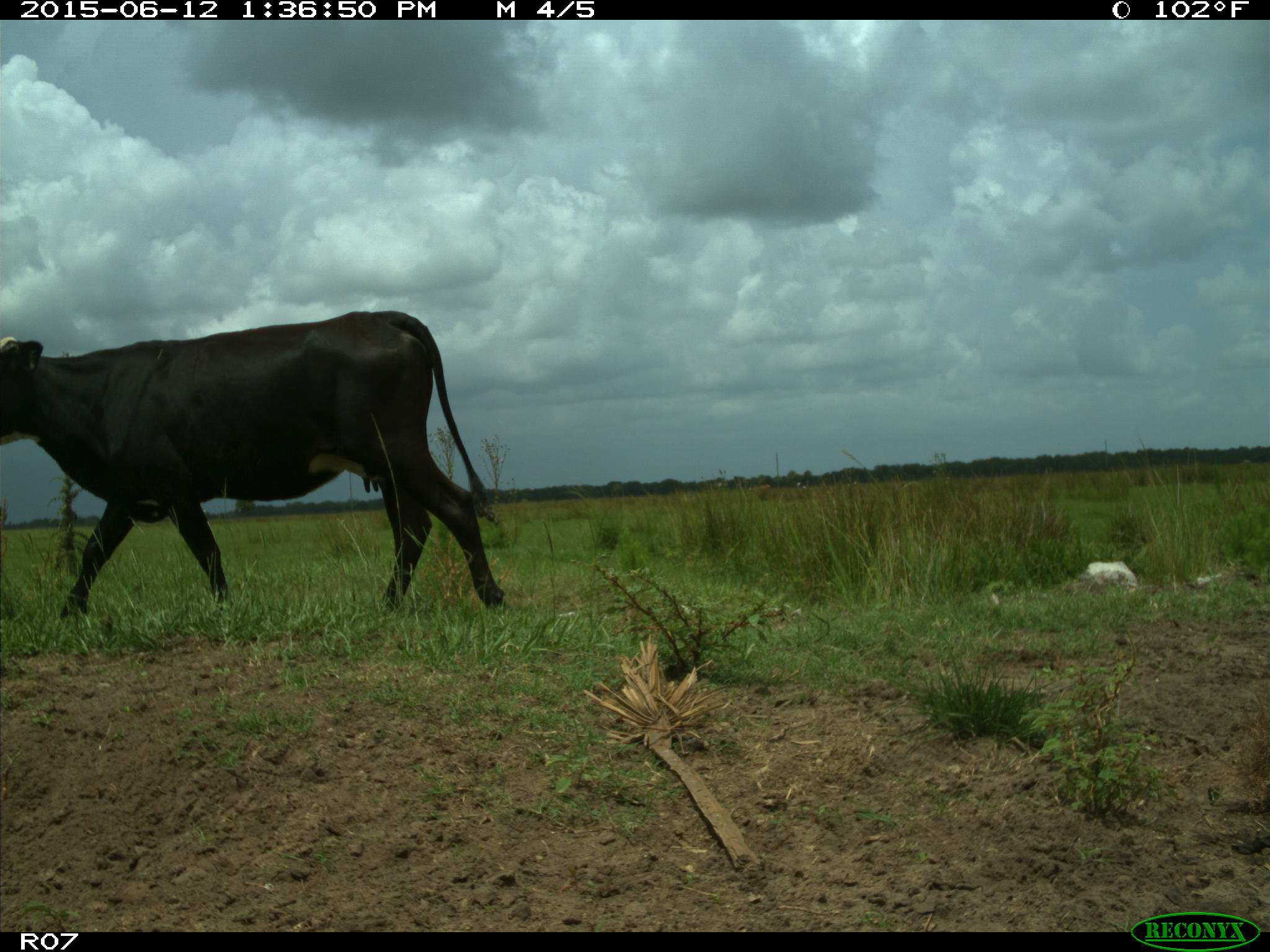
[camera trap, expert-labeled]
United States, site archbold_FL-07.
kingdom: Animalia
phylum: Chordata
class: Mammalia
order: Artiodactyla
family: Bovidae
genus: Bos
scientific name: Bos taurus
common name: domestic cow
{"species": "Bos taurus (domestic cow)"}